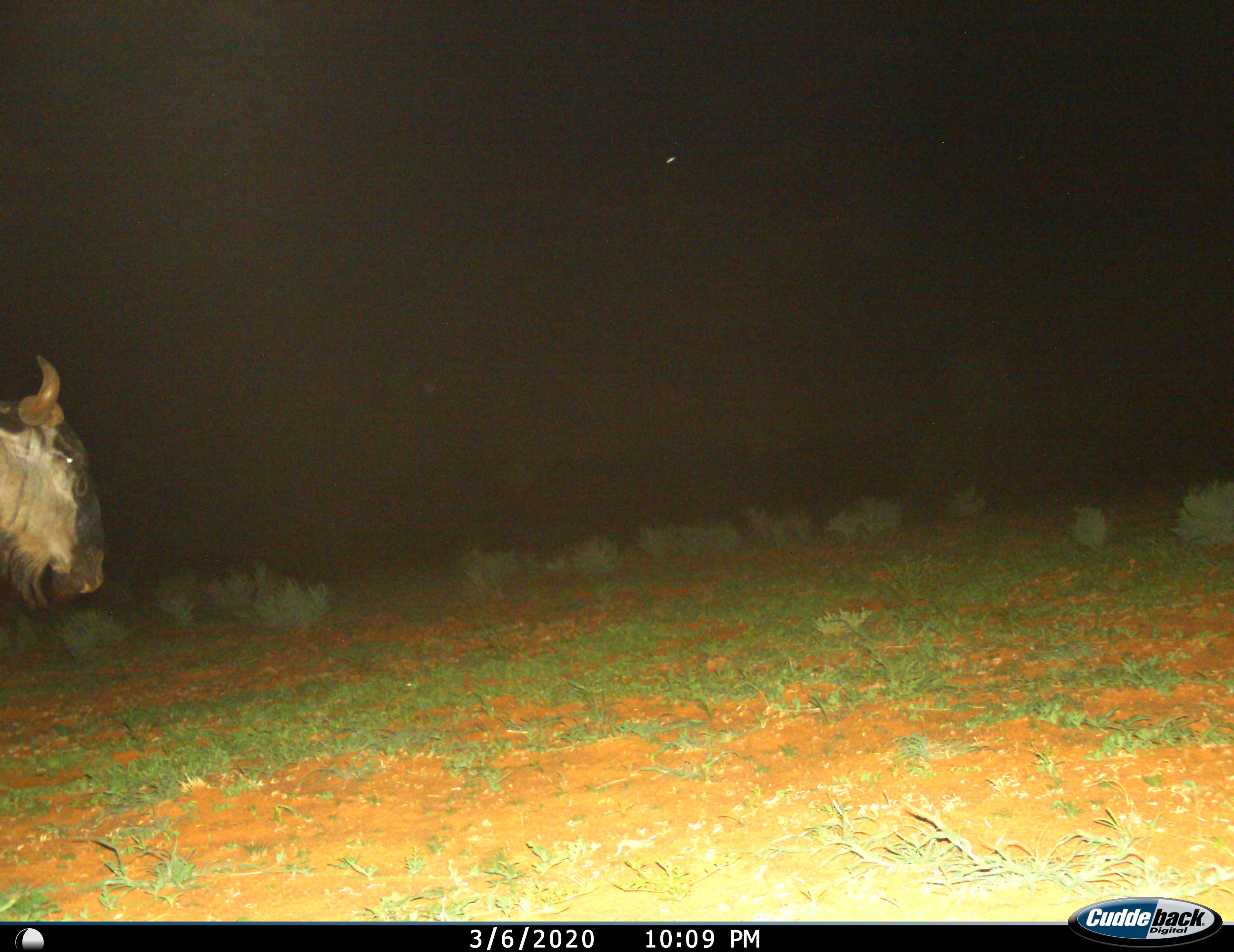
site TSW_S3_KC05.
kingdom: Animalia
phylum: Chordata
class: Mammalia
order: Artiodactyla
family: Bovidae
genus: Connochaetes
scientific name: Connochaetes taurinus taurinus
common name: blue wildebeest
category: wildebeestblue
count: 1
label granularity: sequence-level